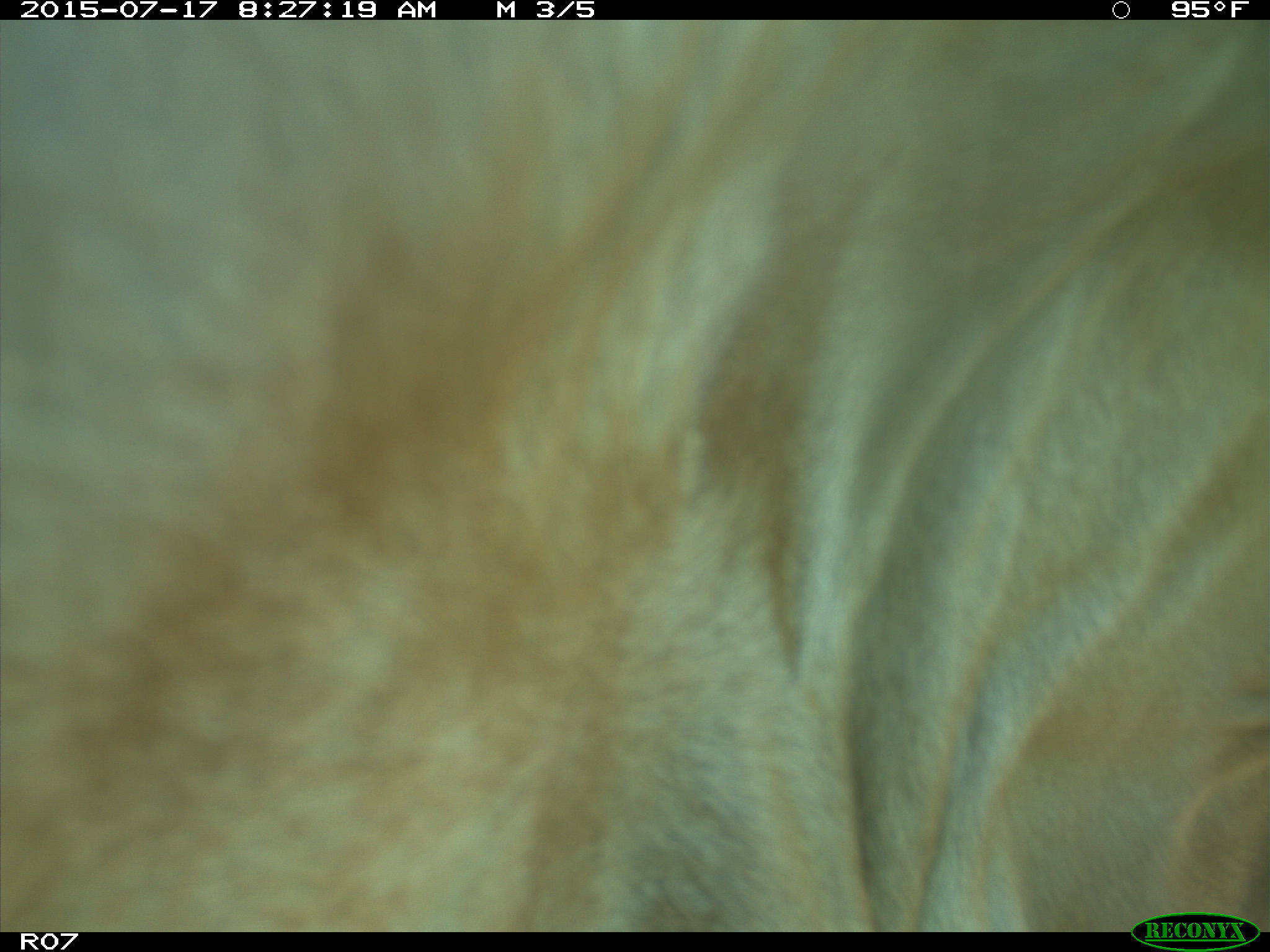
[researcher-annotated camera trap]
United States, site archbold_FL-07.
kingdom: Animalia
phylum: Chordata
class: Mammalia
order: Artiodactyla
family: Bovidae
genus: Bos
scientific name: Bos taurus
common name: domestic cow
Bos taurus (domestic cow).